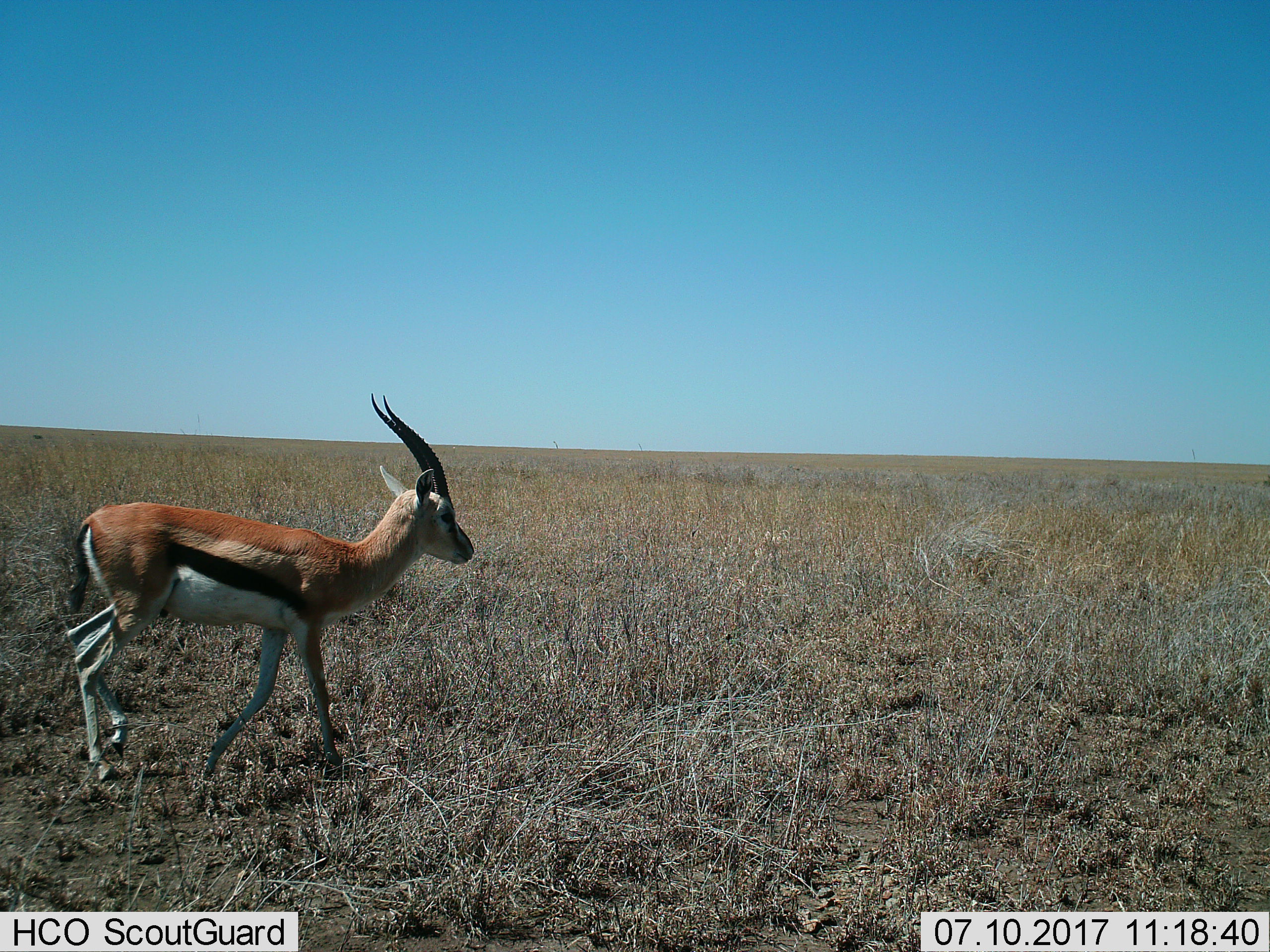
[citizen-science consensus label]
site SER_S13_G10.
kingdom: Animalia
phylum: Chordata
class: Mammalia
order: Artiodactyla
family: Bovidae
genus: Eudorcas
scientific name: Eudorcas thomsonii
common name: thomson's gazelle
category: gazellethomsons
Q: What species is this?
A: Gazellethomsons (thomson's gazelle) (Eudorcas thomsonii).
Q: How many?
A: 1.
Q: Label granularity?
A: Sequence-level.